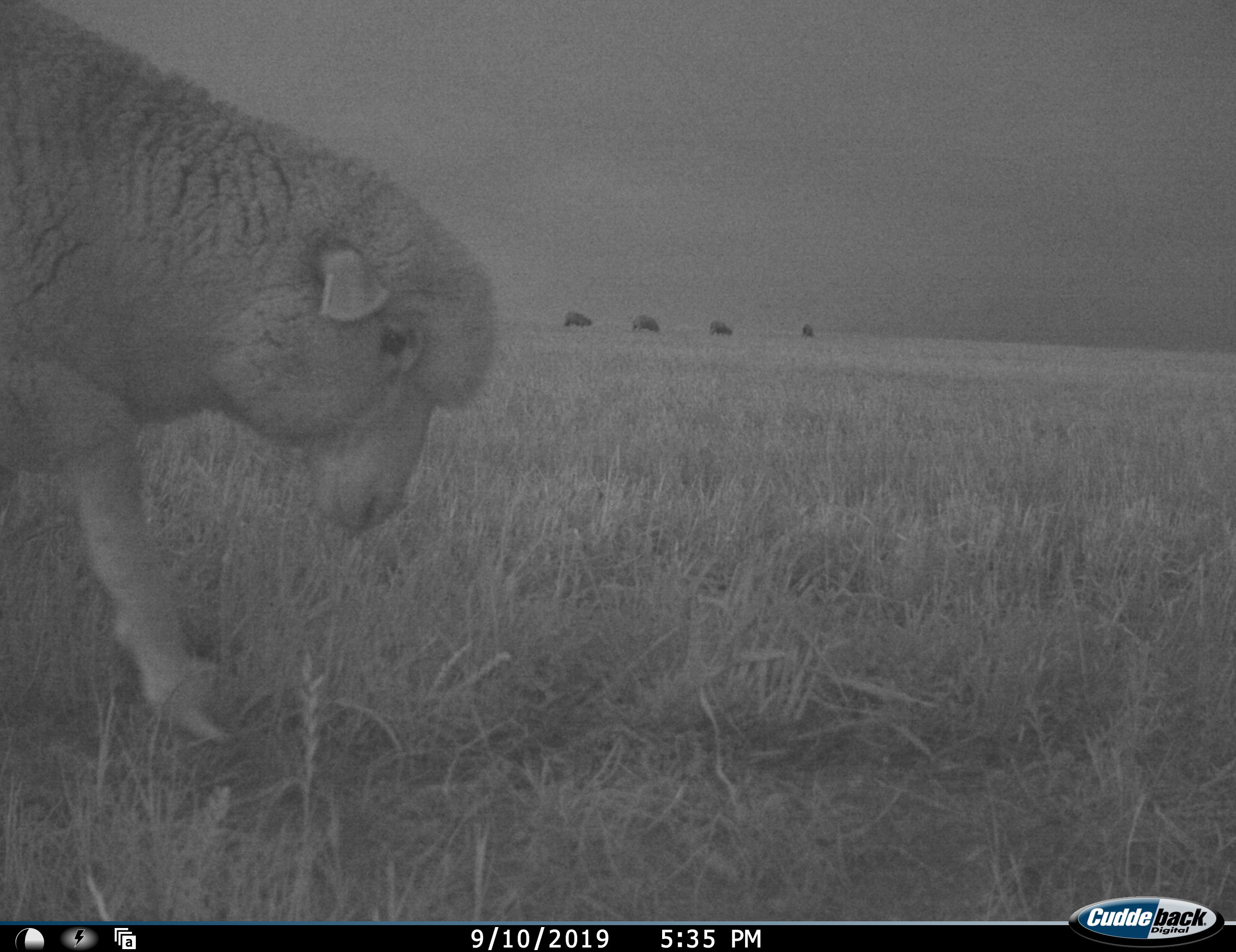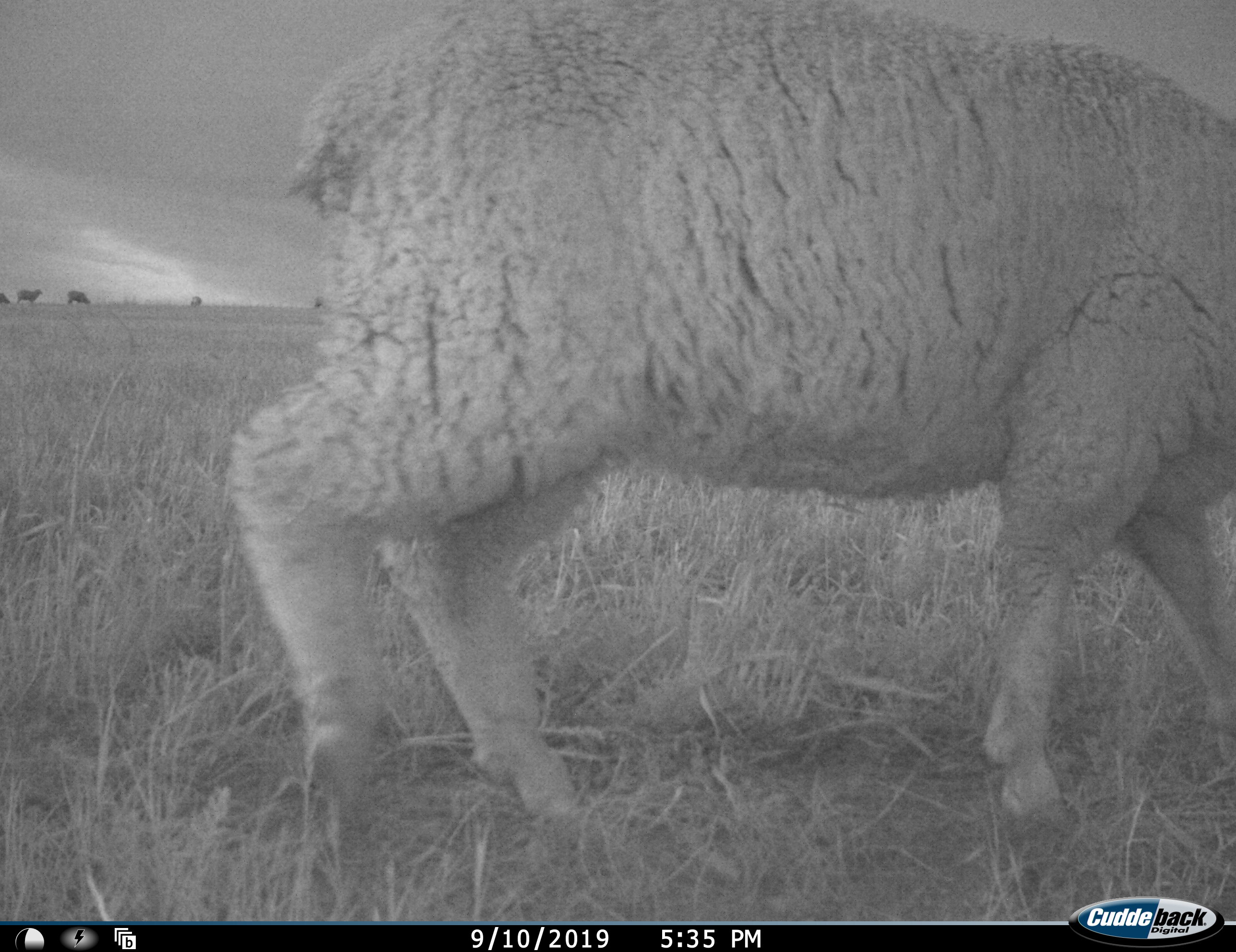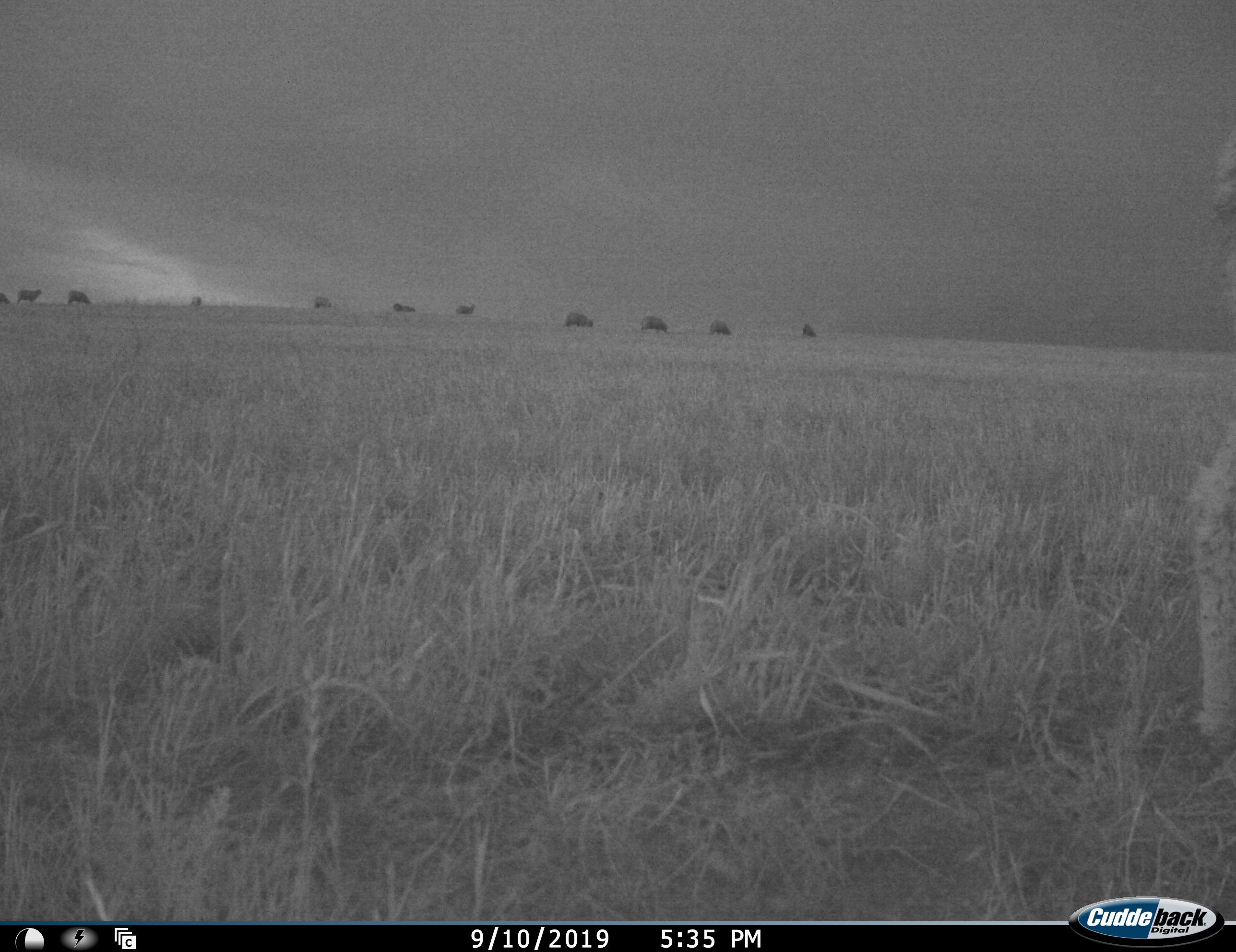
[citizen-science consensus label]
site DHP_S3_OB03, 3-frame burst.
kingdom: Animalia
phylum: Chordata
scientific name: Vertebrata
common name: domestic animal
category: domesticanimal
Domesticanimal (domestic animal) (Vertebrata), count 10. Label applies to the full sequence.